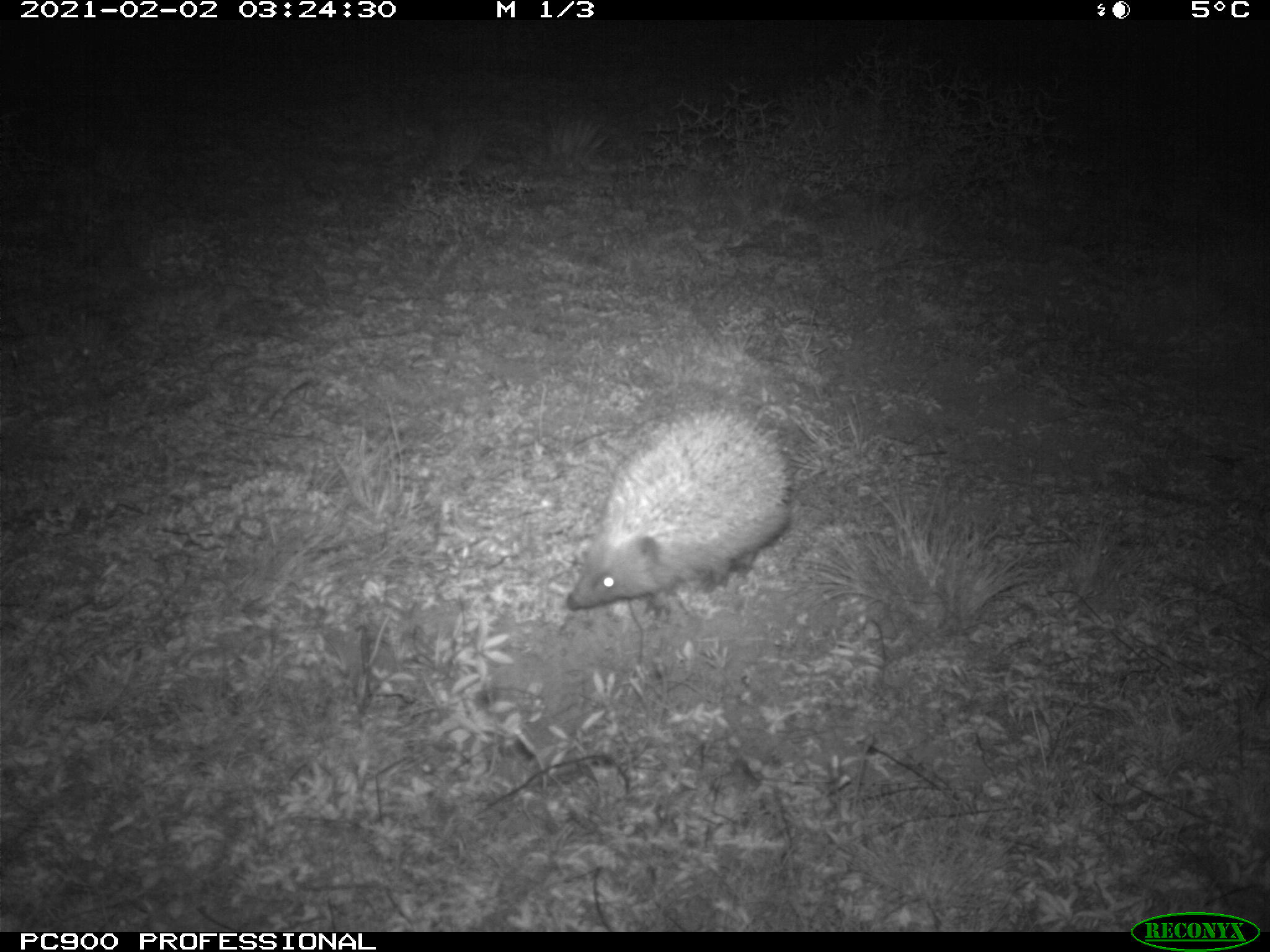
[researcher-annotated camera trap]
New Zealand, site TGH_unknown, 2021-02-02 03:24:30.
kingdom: Animalia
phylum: Chordata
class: Mammalia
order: Eulipotyphla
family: Erinaceidae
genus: Erinaceus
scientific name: Erinaceus europaeus europaeus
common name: european hedgehog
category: hedgehog